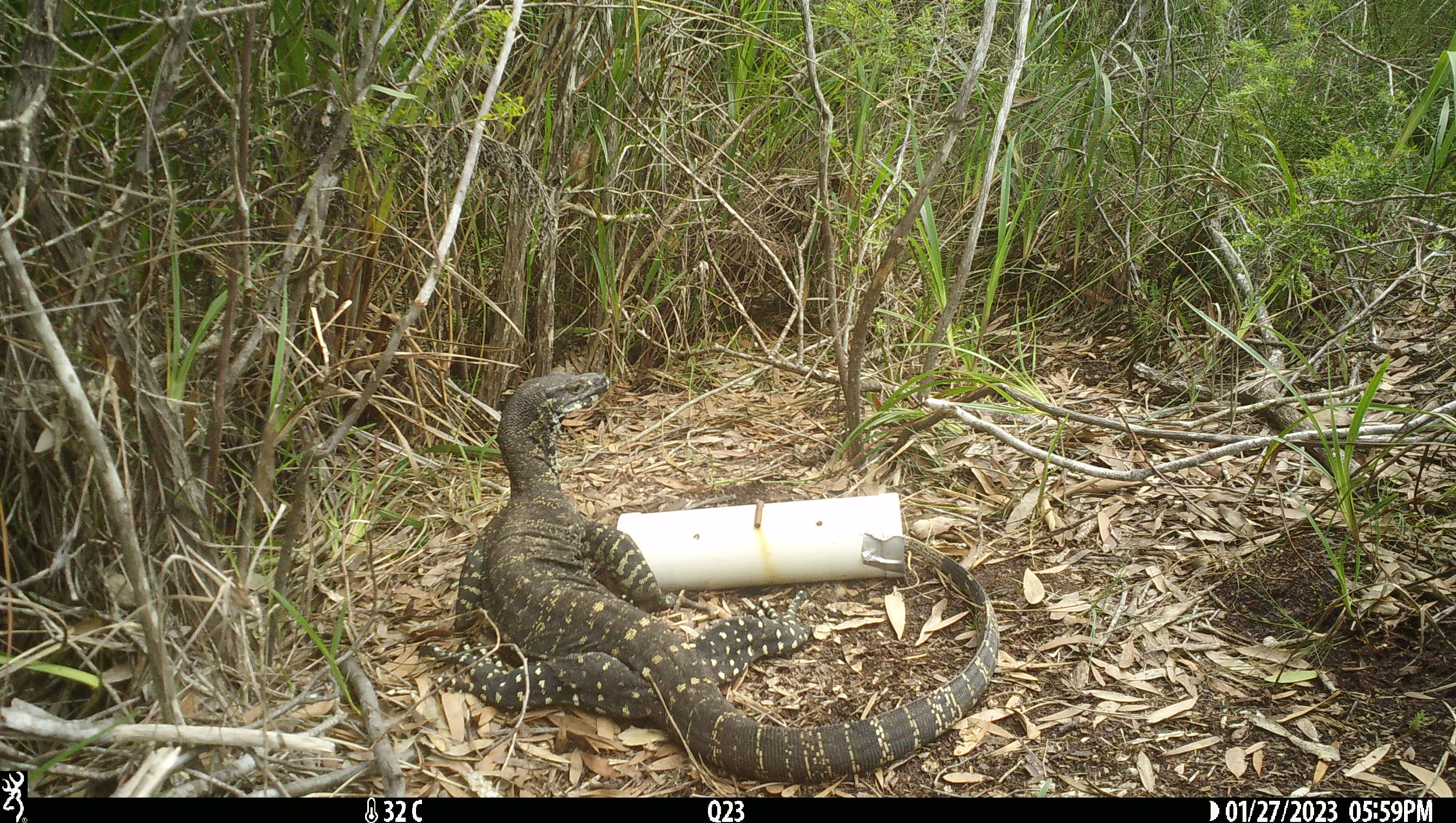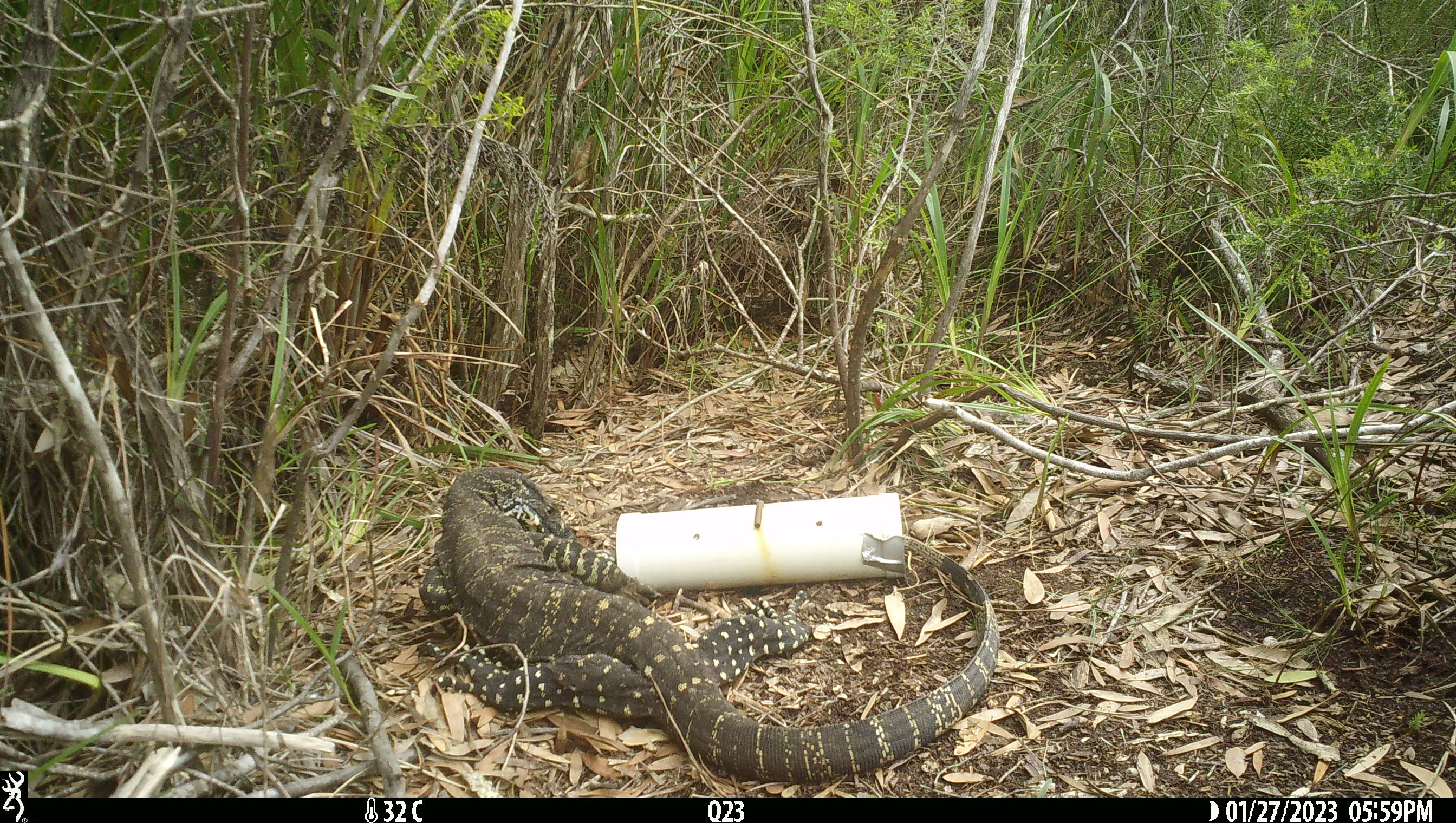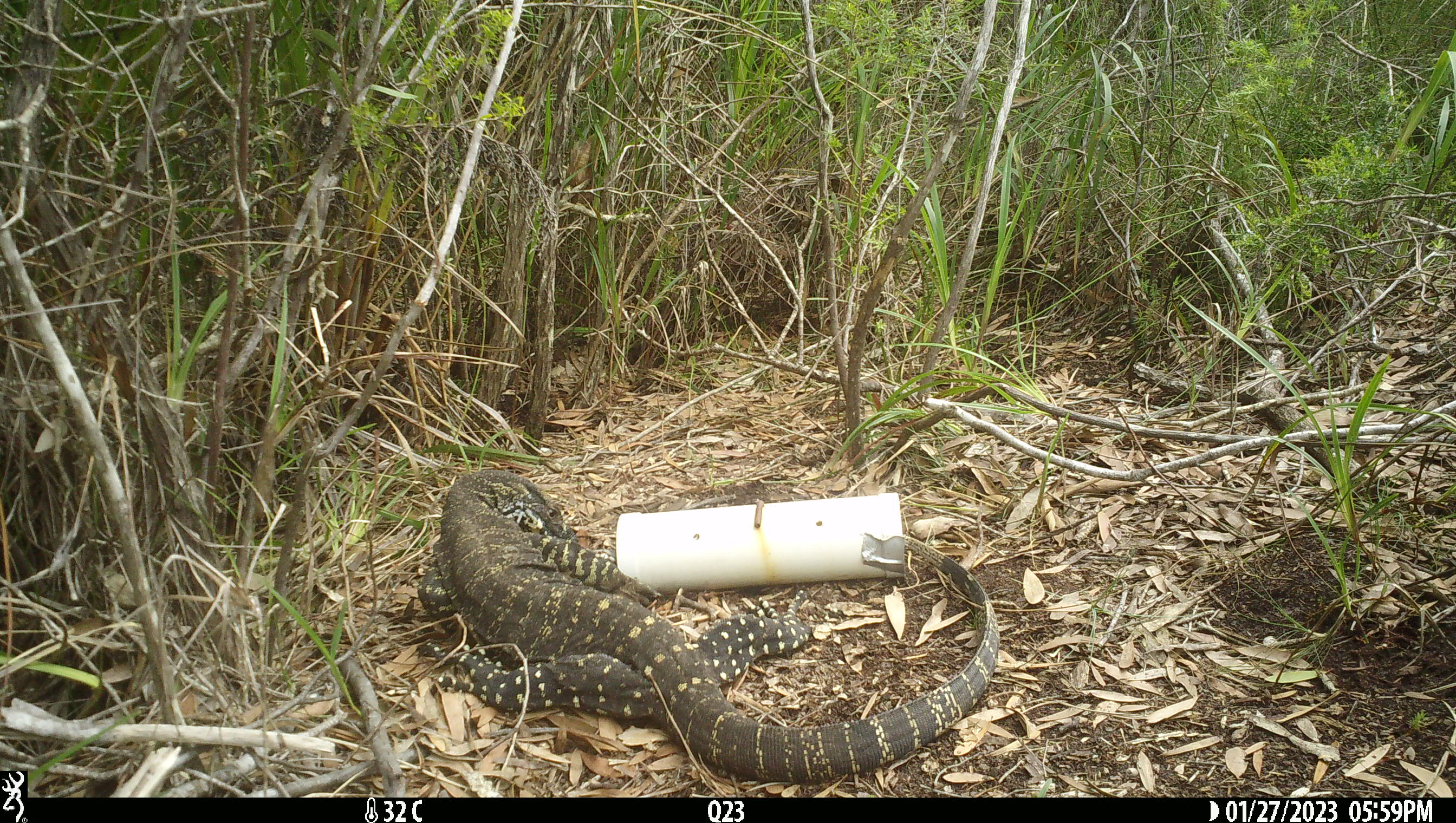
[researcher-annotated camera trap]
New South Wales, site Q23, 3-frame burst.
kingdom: Animalia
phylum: Chordata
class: Reptilia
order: Squamata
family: Varanidae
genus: Varanus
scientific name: Varanus varius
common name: lace monitor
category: goanna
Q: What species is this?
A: Goanna (lace monitor) (Varanus varius).